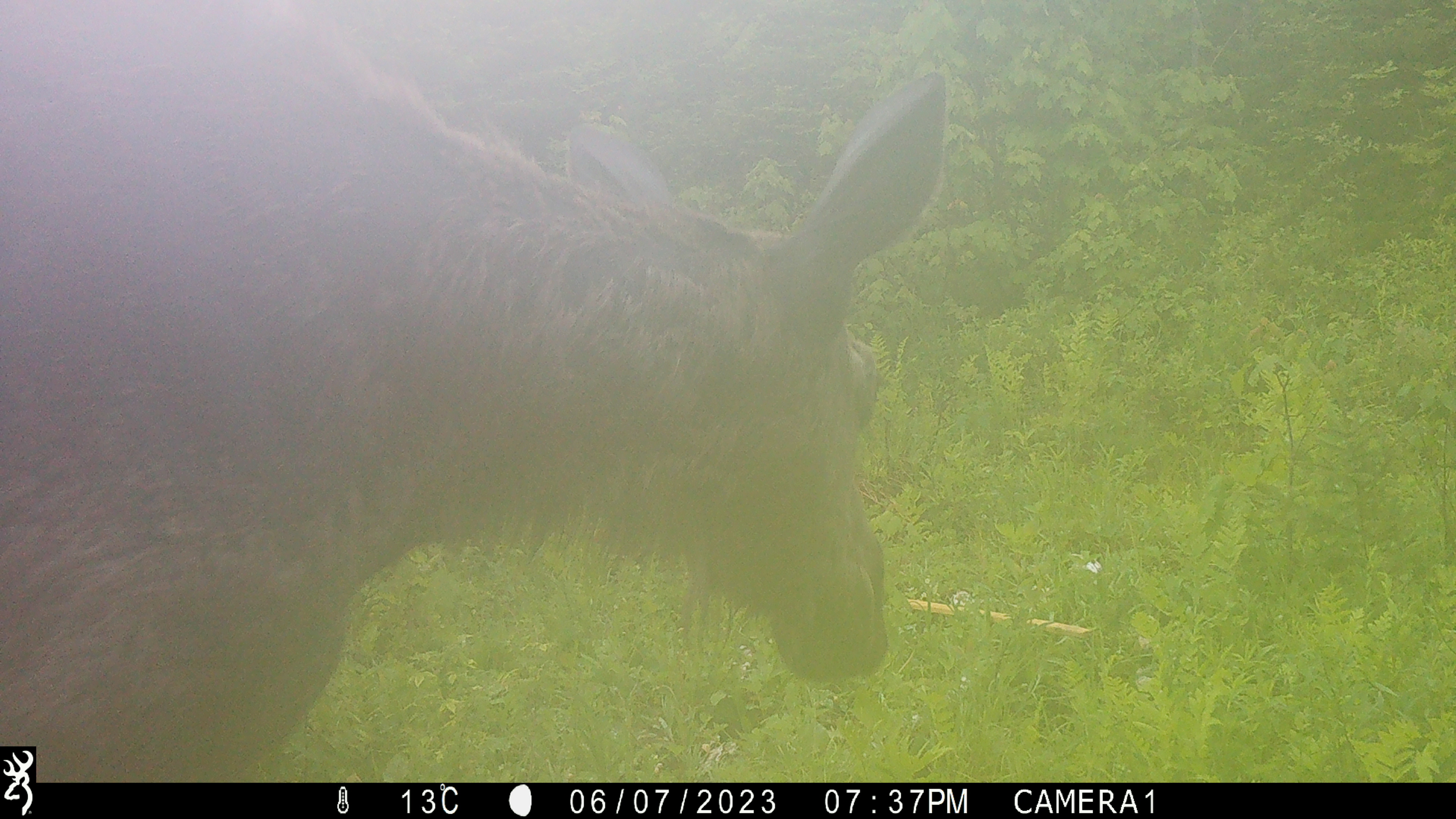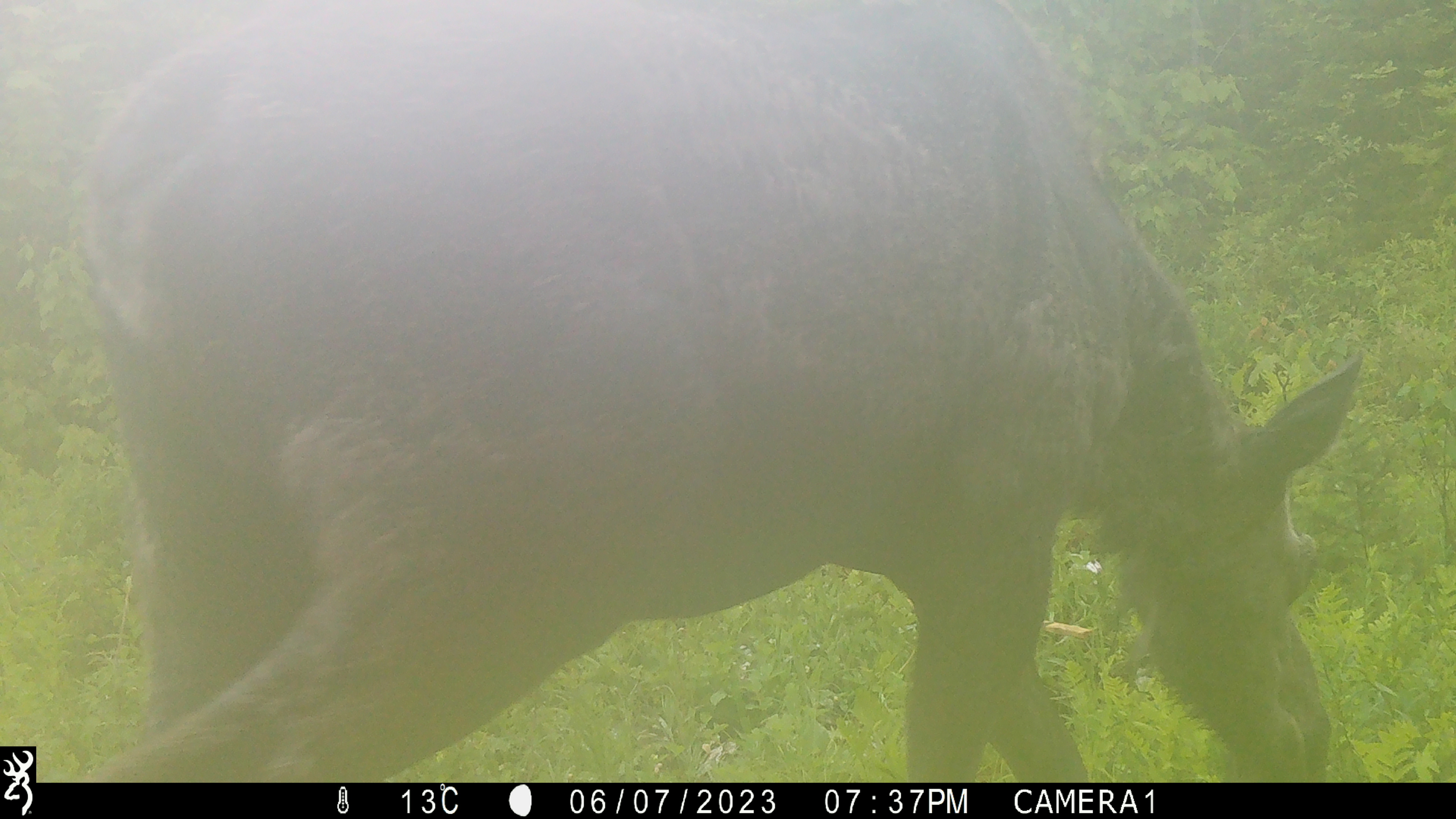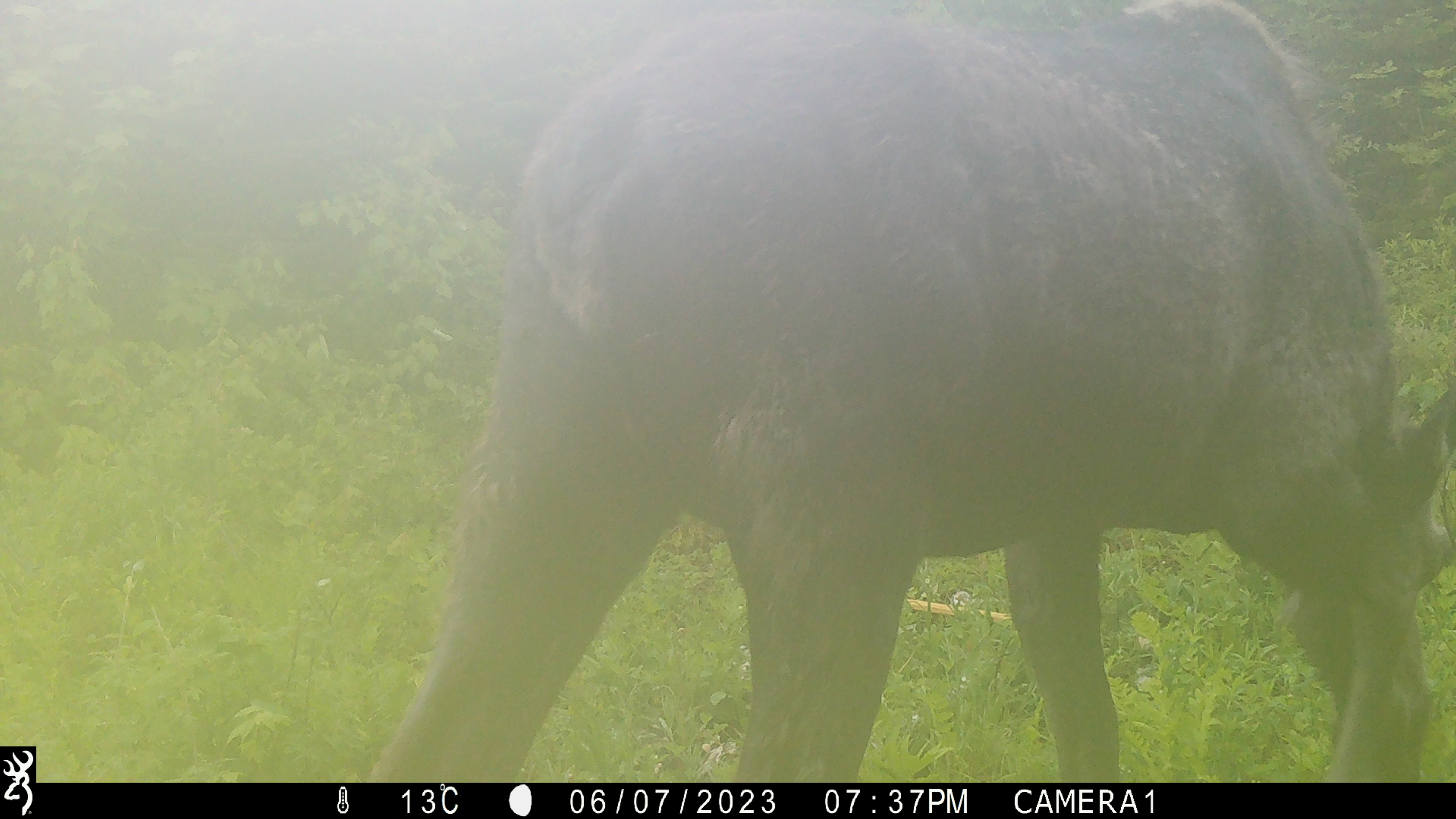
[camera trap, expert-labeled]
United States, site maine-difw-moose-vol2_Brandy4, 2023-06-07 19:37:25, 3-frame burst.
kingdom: Animalia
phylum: Chordata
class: Mammalia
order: Artiodactyla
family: Cervidae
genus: Alces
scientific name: Alces alces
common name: moose